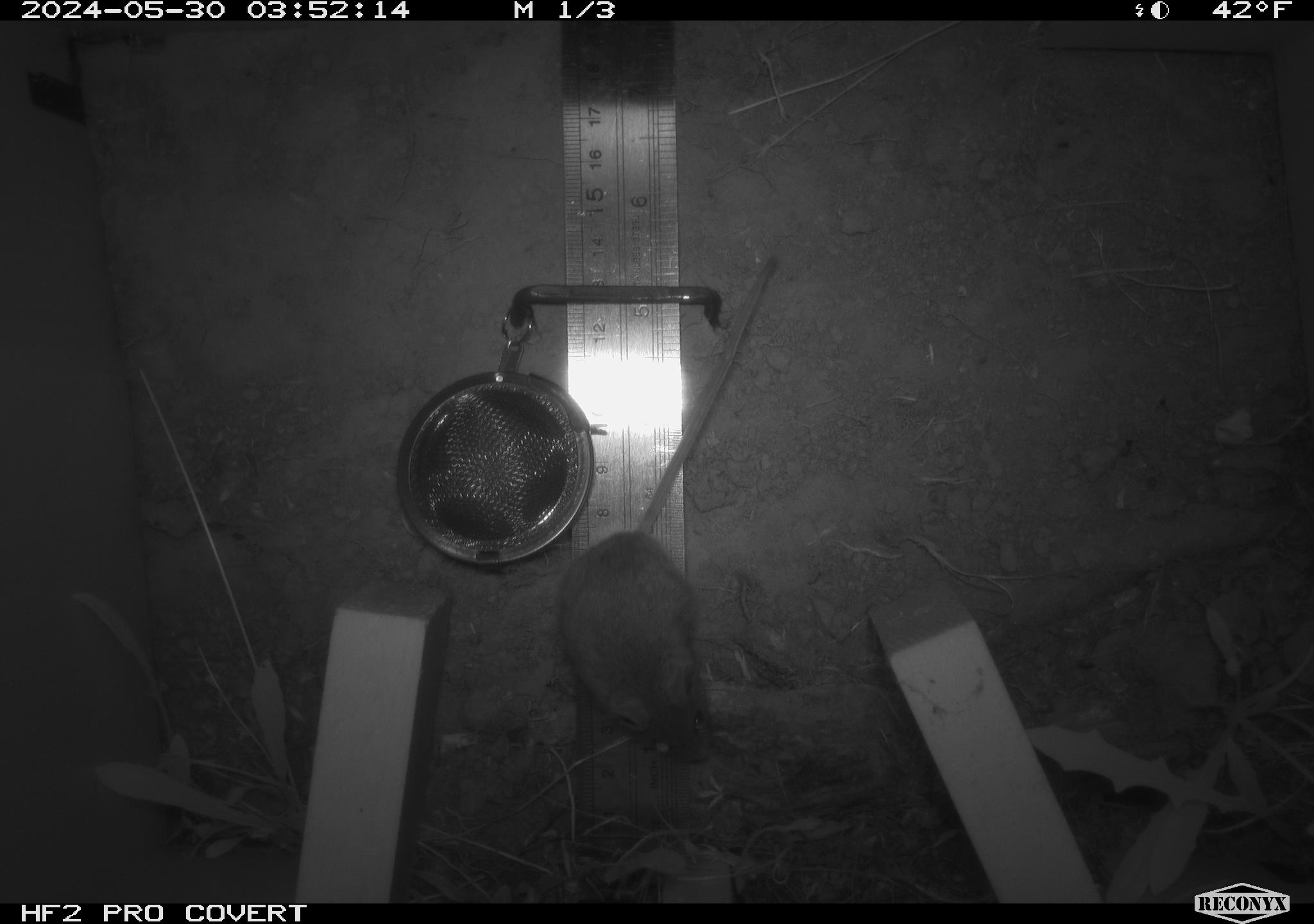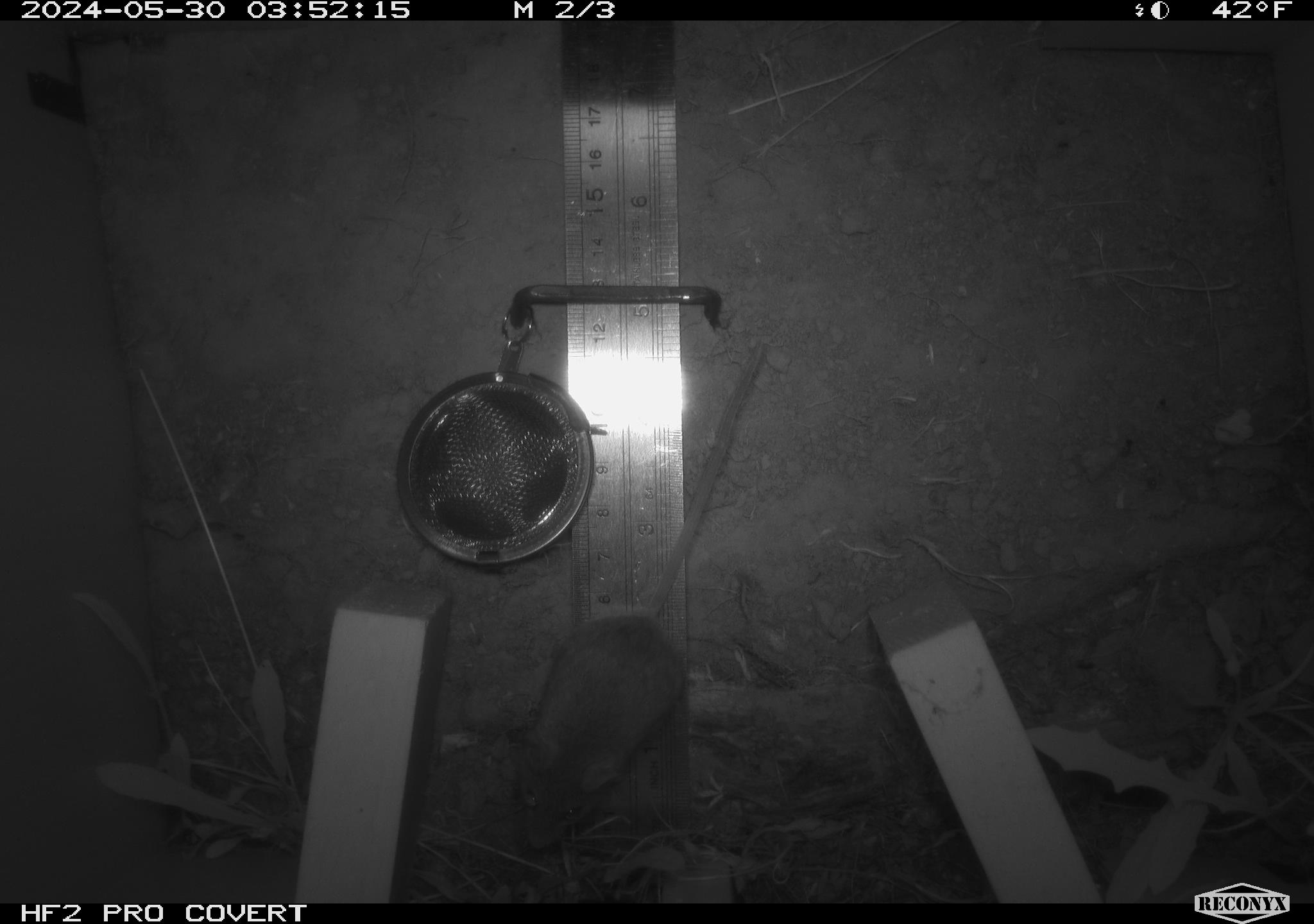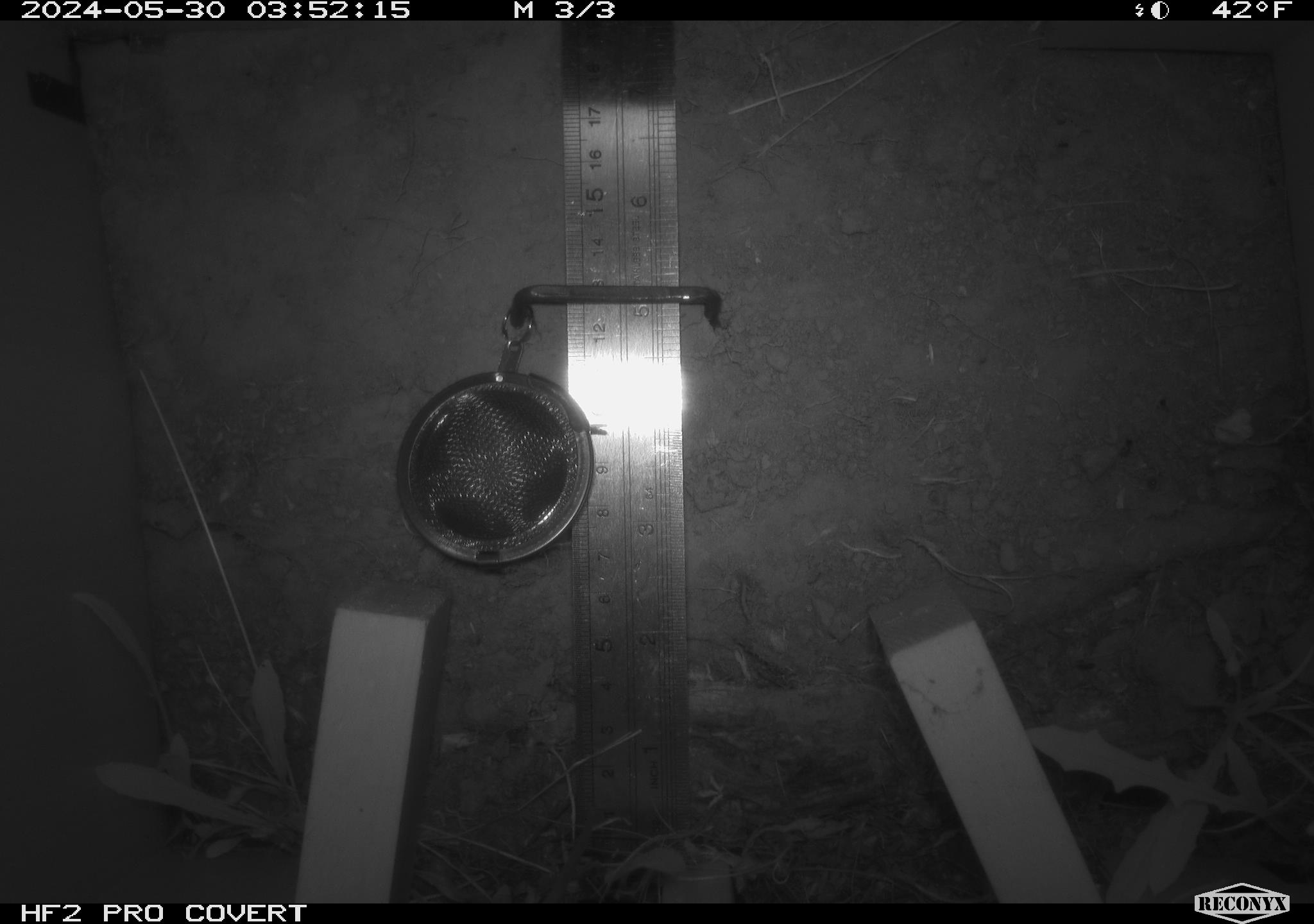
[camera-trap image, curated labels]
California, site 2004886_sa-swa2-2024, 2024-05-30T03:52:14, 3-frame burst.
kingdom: Animalia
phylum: Chordata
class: Mammalia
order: Rodentia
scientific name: Rodentia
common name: mouse species